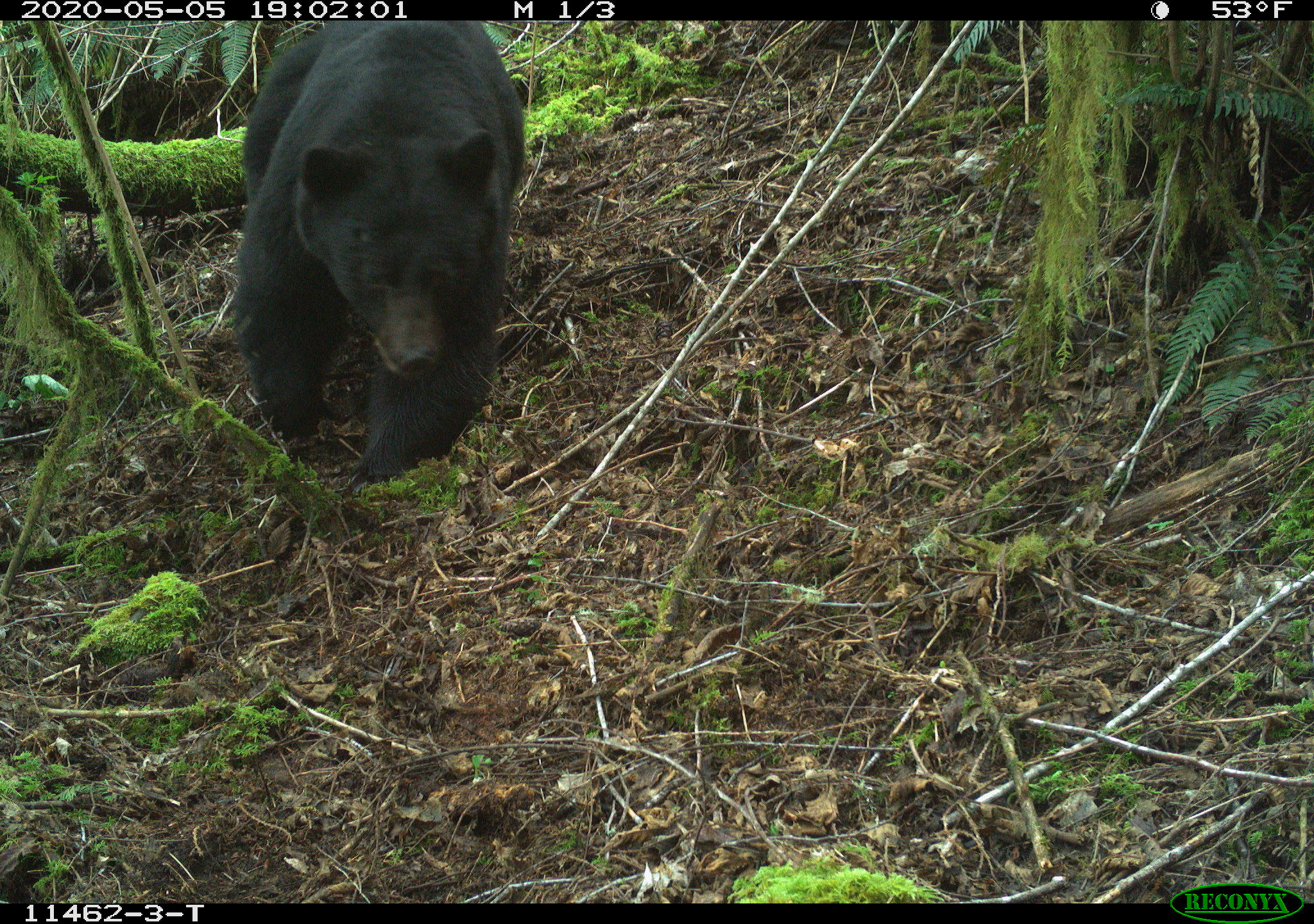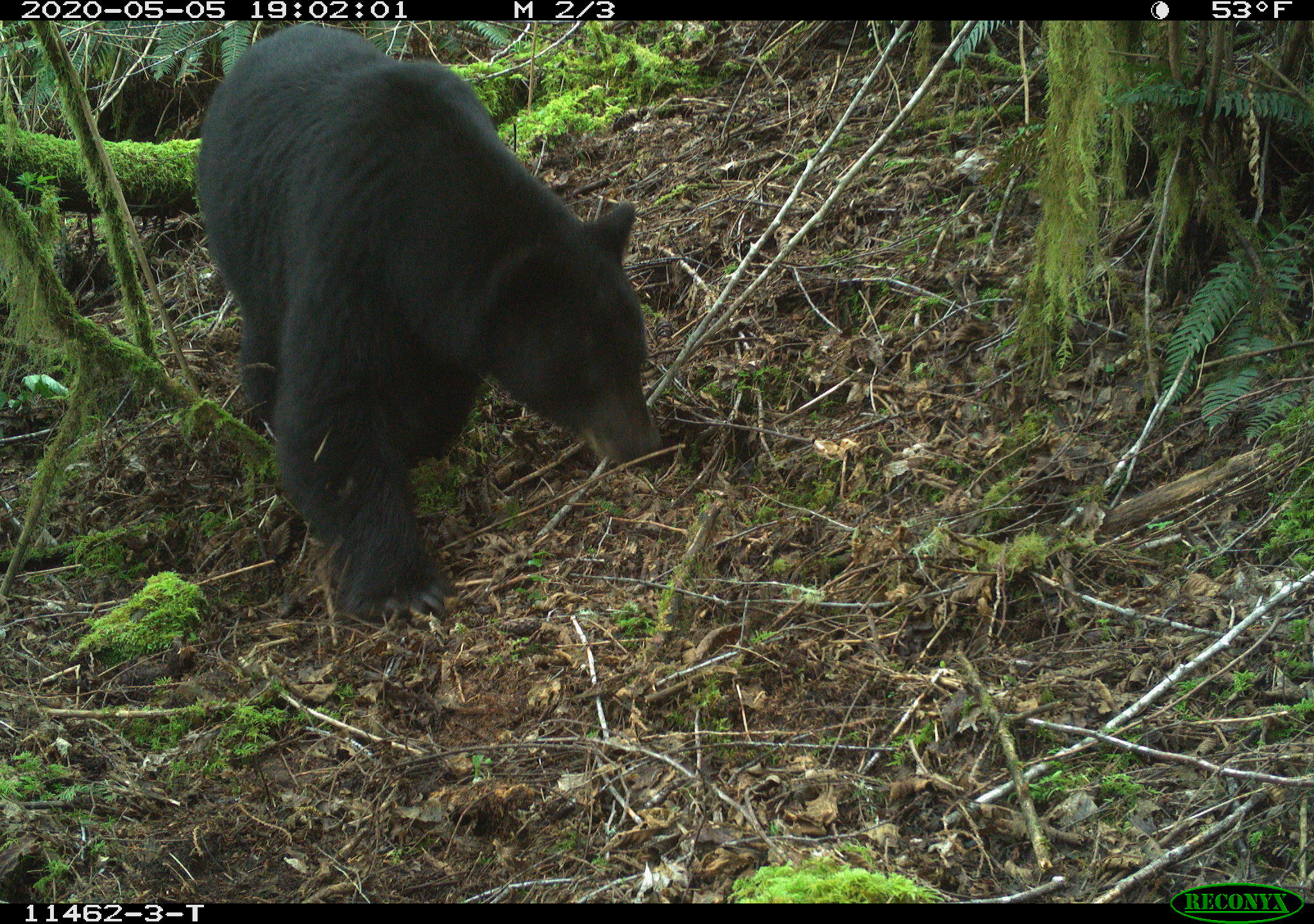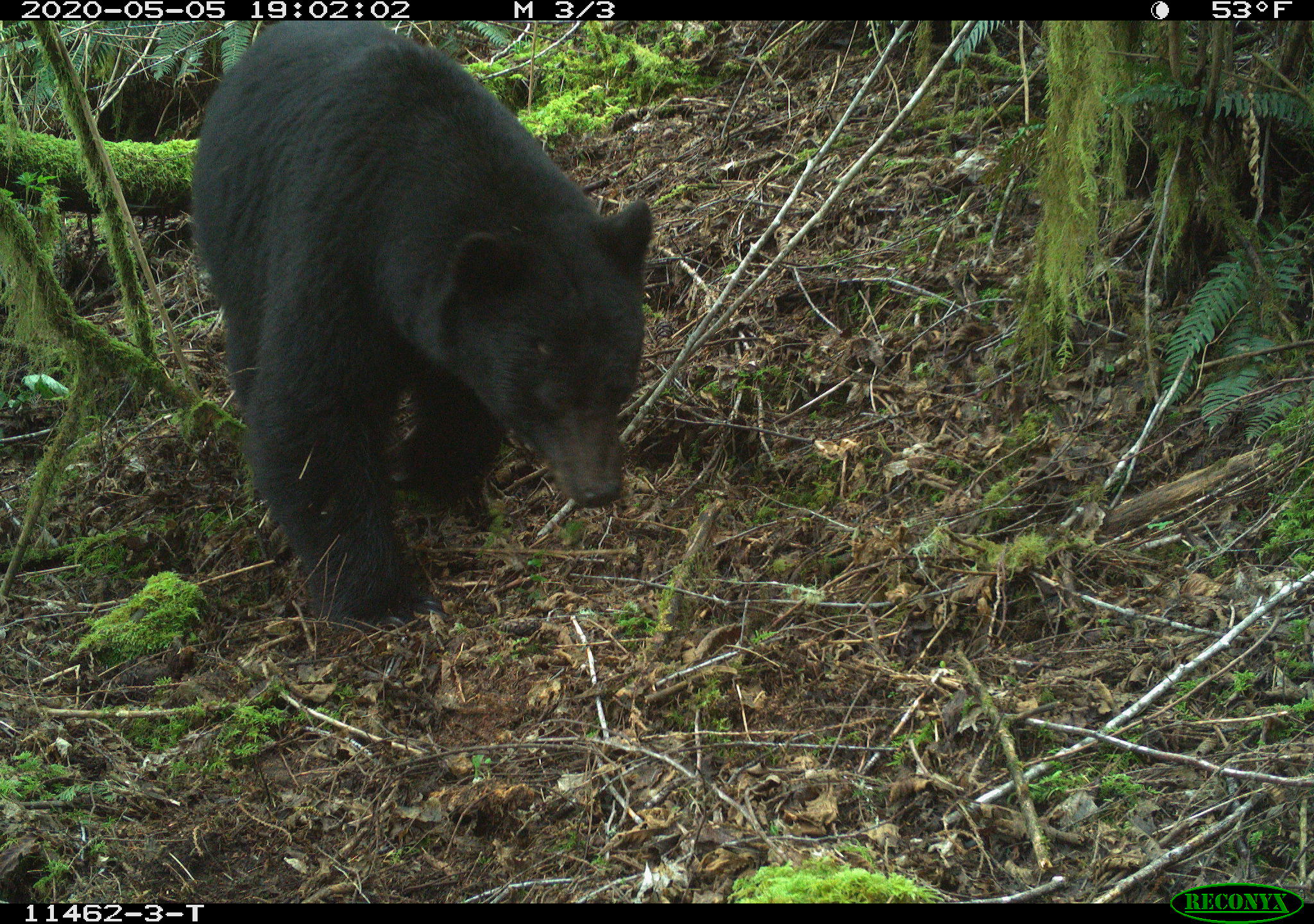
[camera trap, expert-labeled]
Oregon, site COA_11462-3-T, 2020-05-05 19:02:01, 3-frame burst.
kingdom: Animalia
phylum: Chordata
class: Mammalia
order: Carnivora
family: Ursidae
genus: Ursus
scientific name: Ursus americanus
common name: american black bear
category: black bear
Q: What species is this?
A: Black bear (american black bear) (Ursus americanus).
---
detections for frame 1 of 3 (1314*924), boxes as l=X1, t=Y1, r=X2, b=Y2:
black bear: l=217, t=22, r=537, b=491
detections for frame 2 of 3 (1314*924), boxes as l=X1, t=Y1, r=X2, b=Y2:
black bear: l=190, t=22, r=666, b=627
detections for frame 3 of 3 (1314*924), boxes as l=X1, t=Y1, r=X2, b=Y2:
black bear: l=185, t=25, r=661, b=640